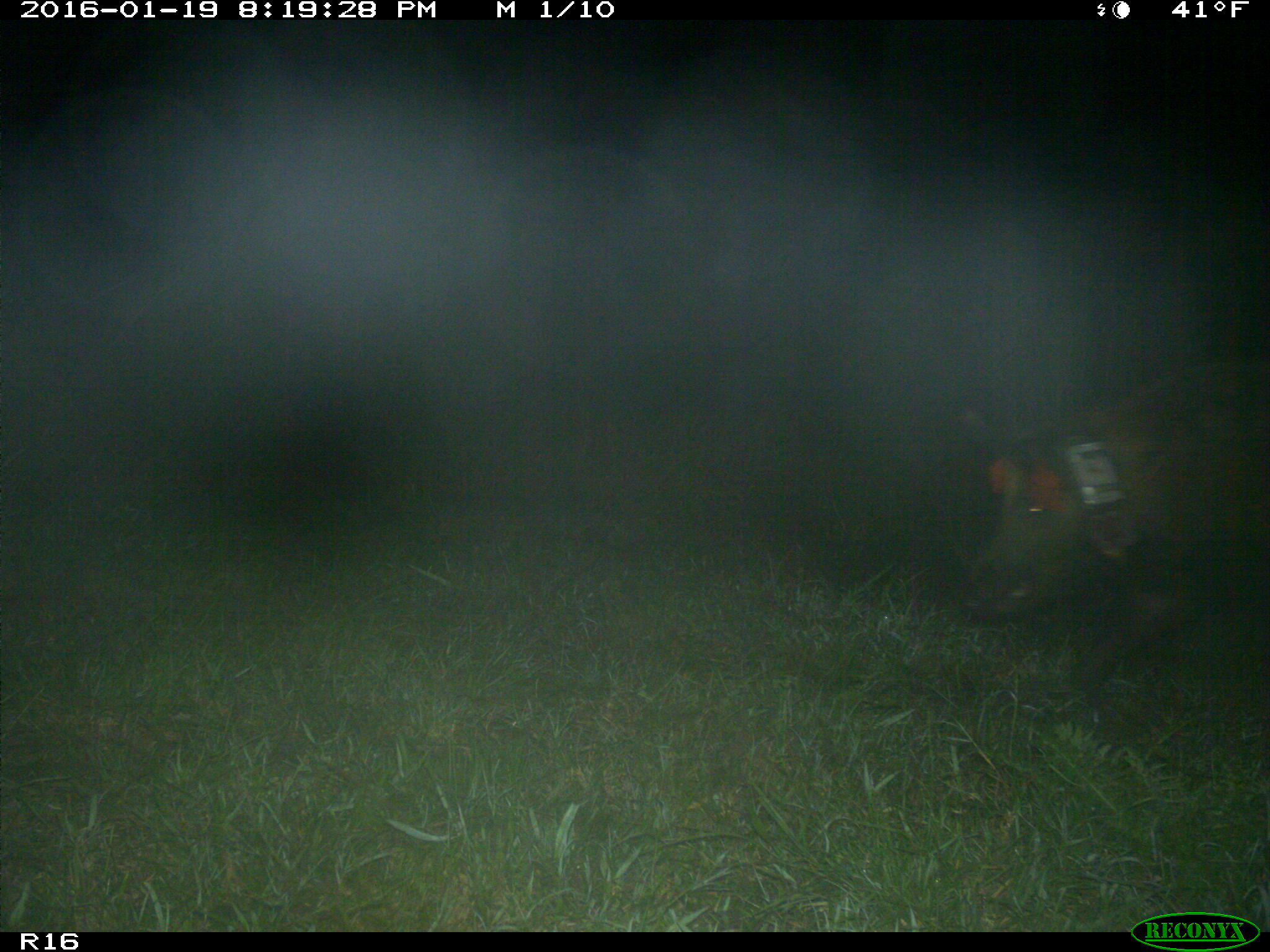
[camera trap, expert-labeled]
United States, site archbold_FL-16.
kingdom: Animalia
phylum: Chordata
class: Mammalia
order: Artiodactyla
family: Suidae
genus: Sus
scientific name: Sus scrofa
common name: wild boar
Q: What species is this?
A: Sus scrofa (wild boar).